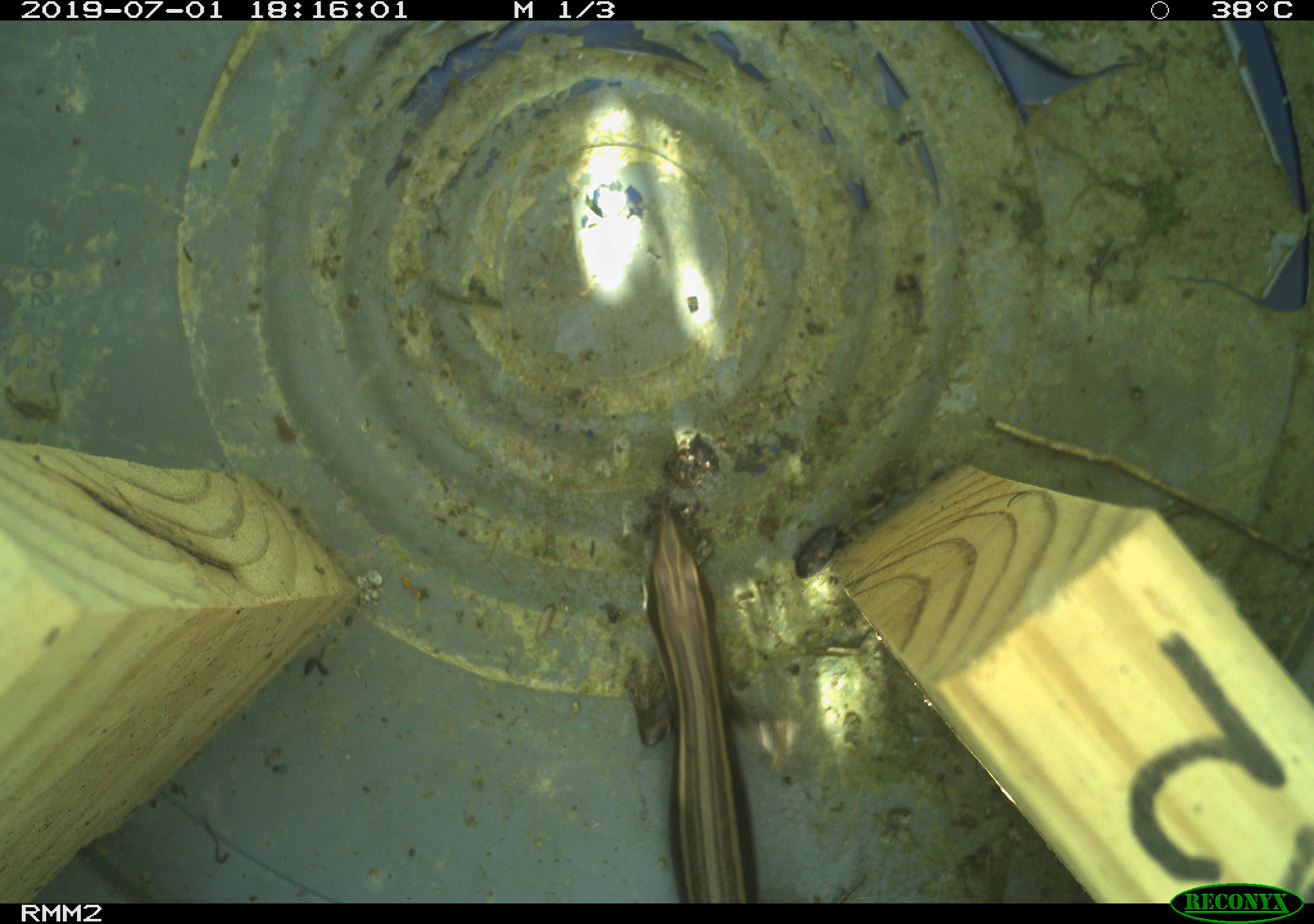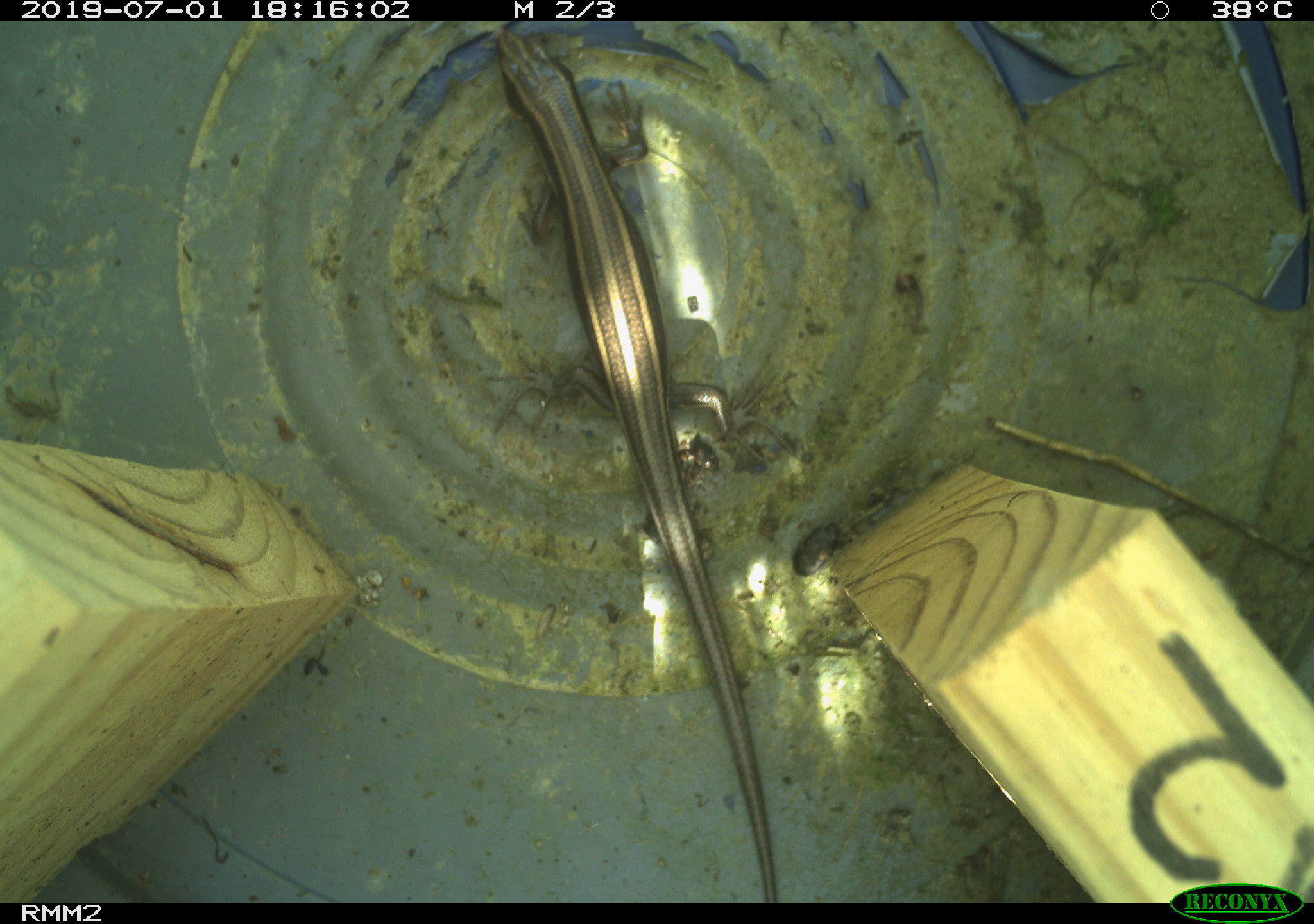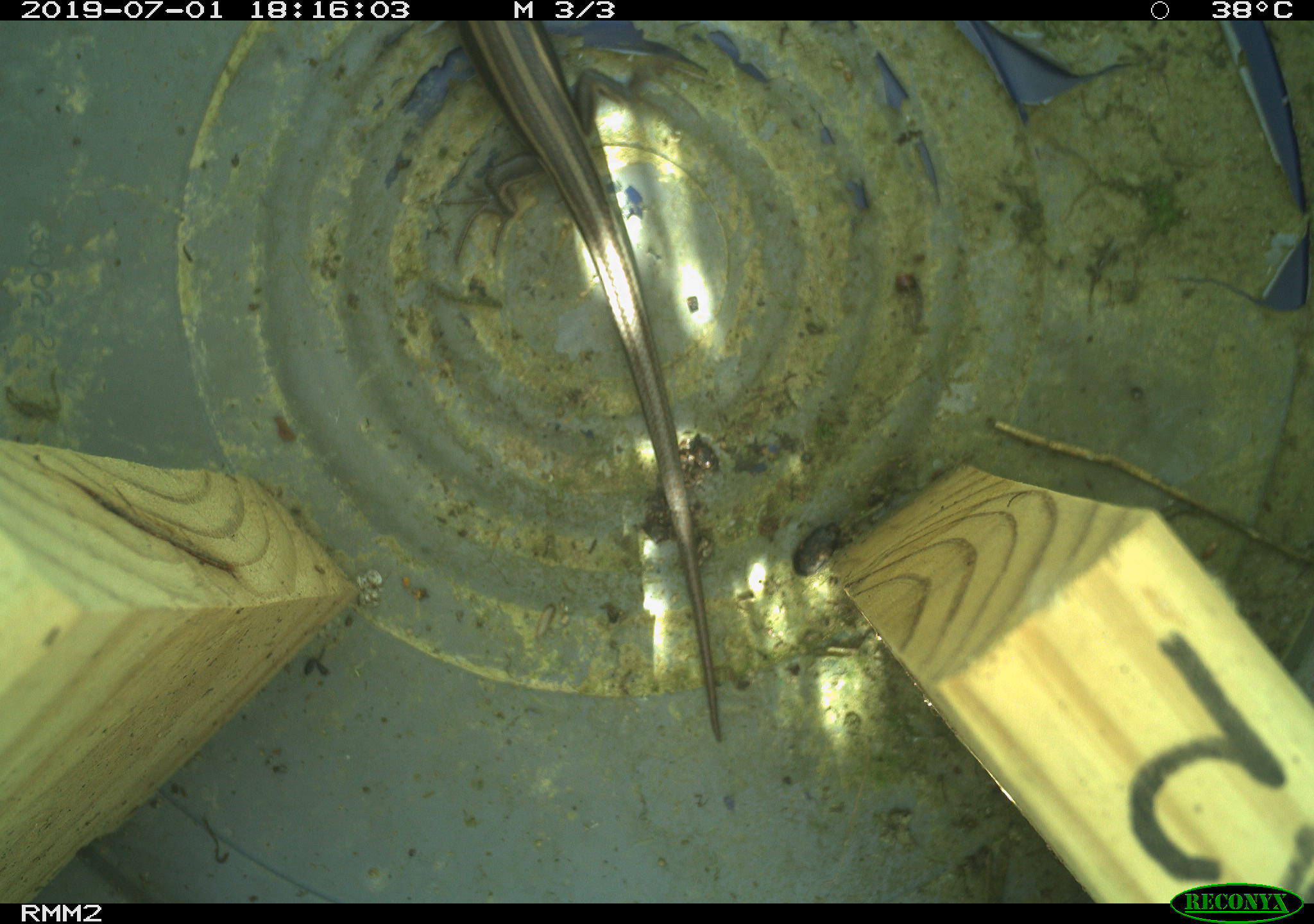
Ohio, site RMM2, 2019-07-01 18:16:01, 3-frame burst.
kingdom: Animalia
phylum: Chordata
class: Reptilia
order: Squamata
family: Scincidae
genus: Plestiodon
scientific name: Plestiodon fasciatus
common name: common five-lined skink